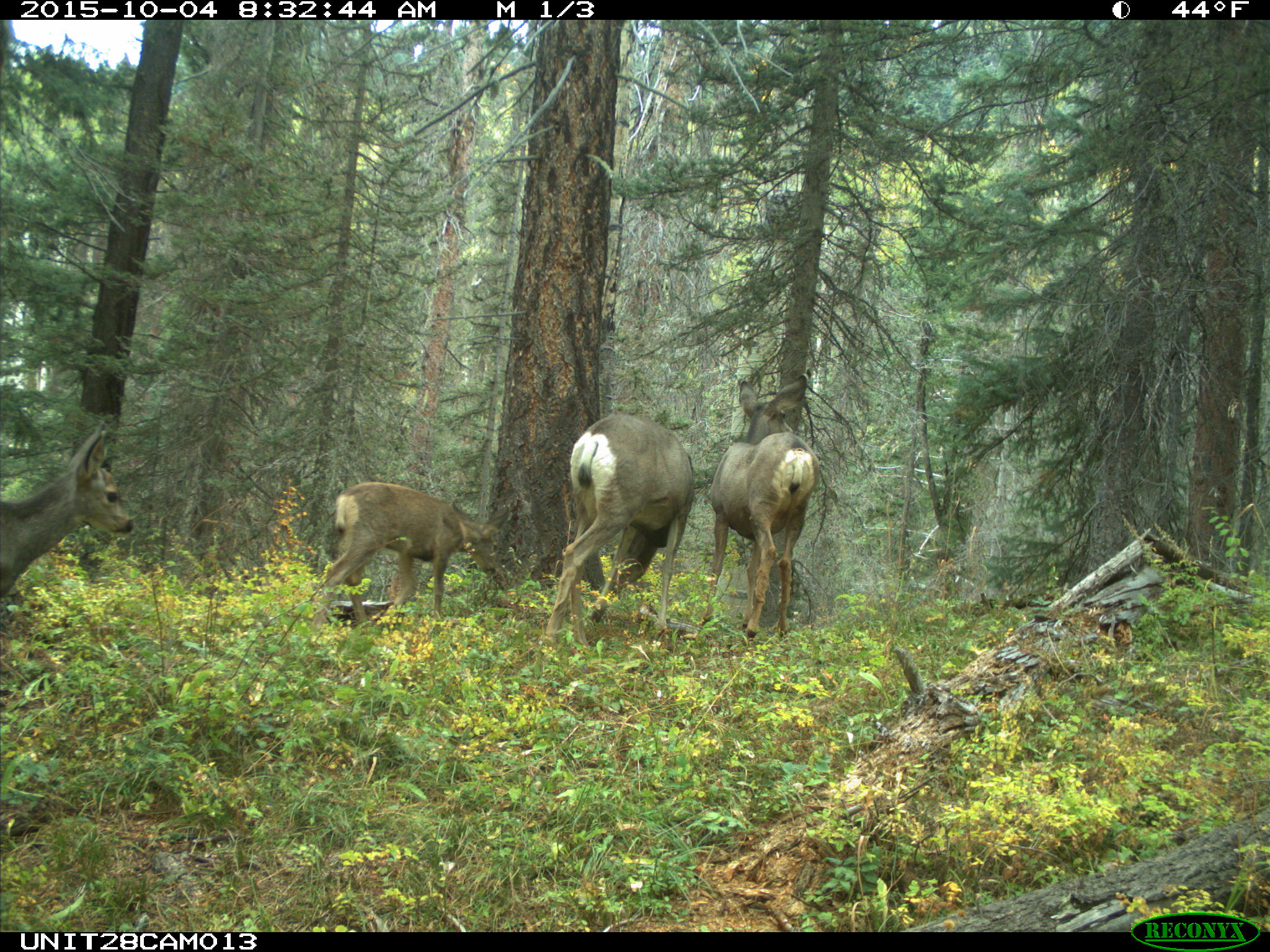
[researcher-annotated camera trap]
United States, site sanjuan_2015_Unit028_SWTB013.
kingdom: Animalia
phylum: Chordata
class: Mammalia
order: Artiodactyla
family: Cervidae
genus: Odocoileus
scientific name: Odocoileus hemionus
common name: mule deer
Odocoileus hemionus (mule deer).